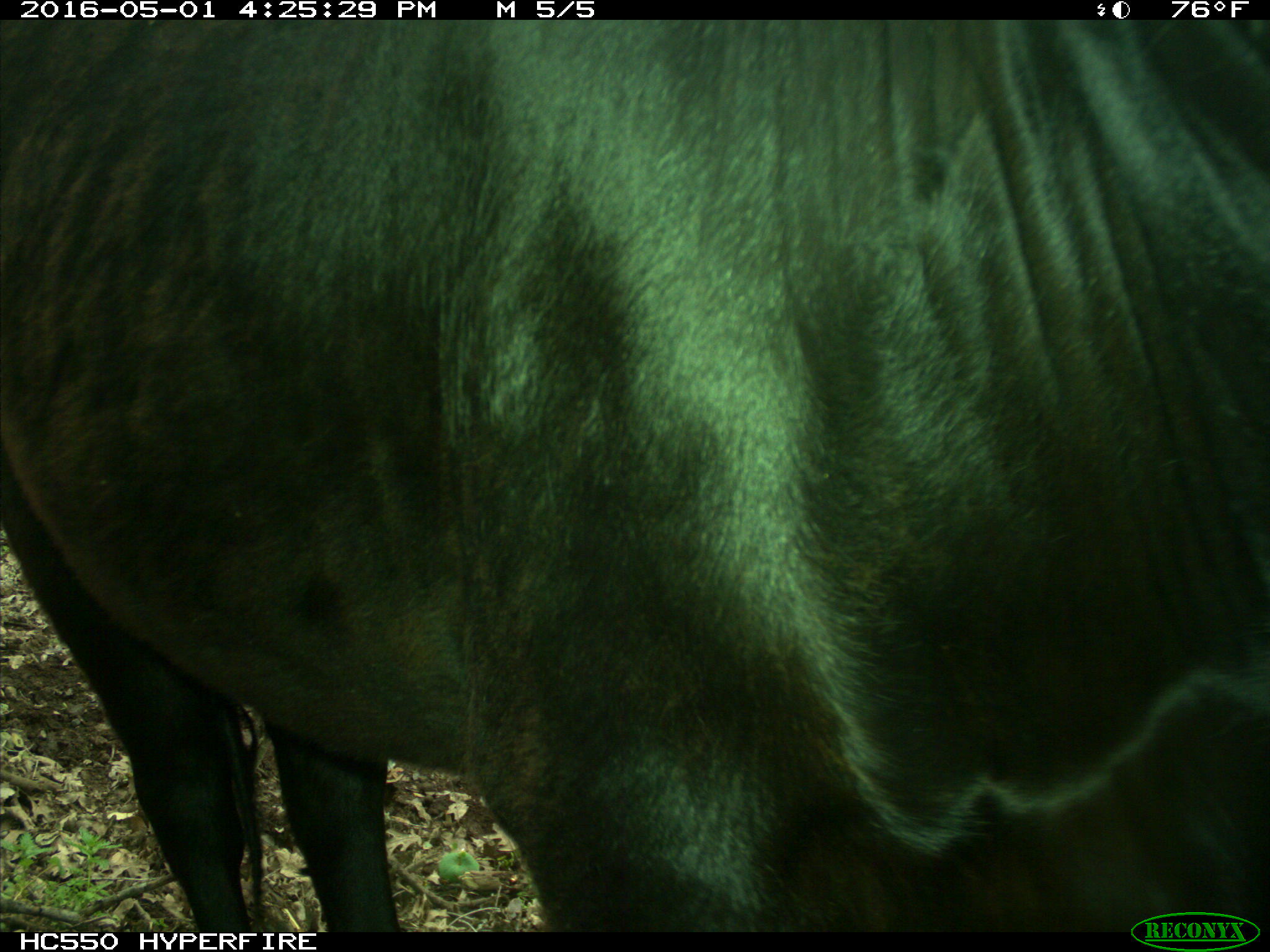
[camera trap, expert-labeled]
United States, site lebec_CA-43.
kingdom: Animalia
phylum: Chordata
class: Mammalia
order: Artiodactyla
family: Bovidae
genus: Bos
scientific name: Bos taurus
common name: domestic cow